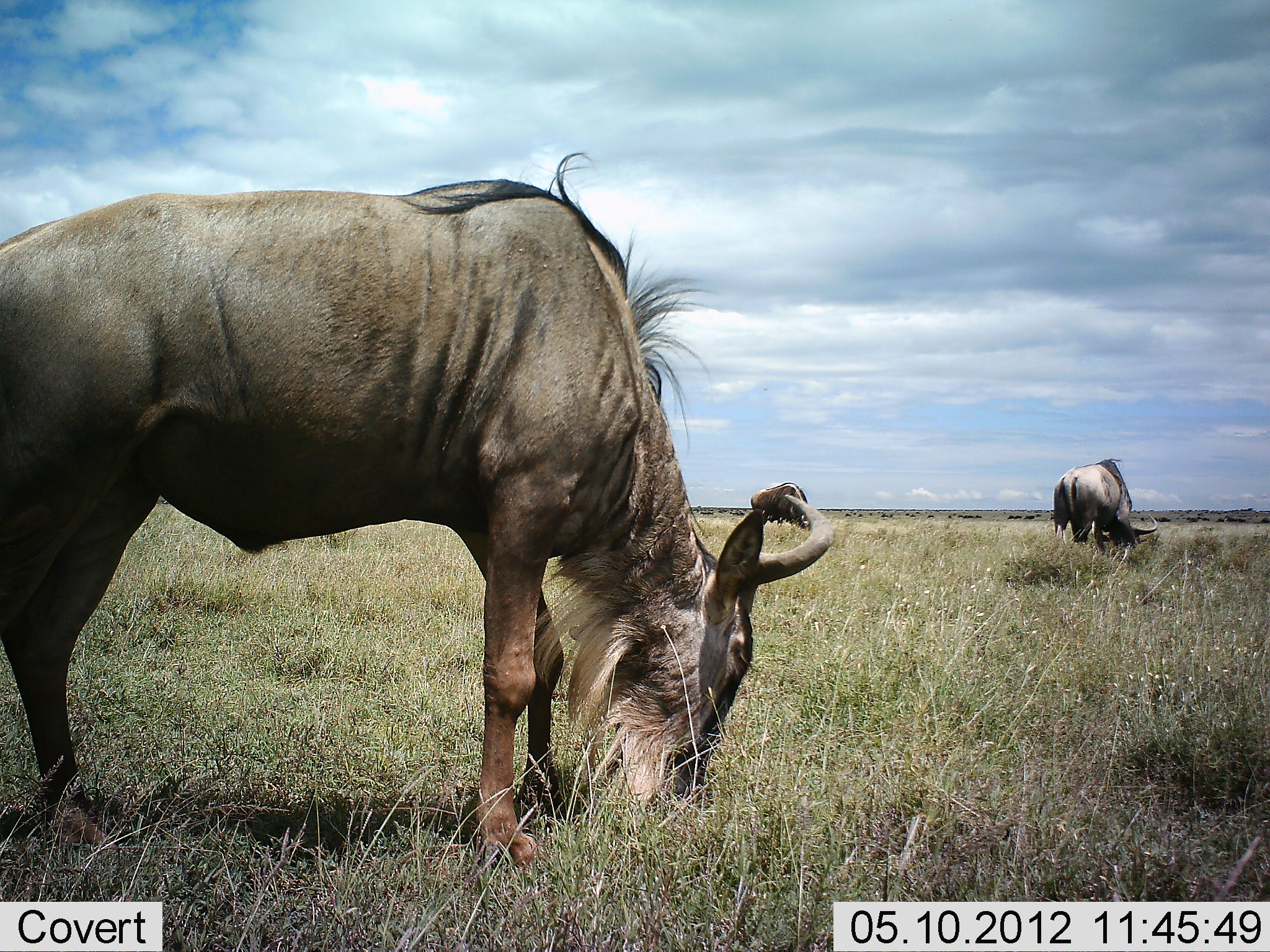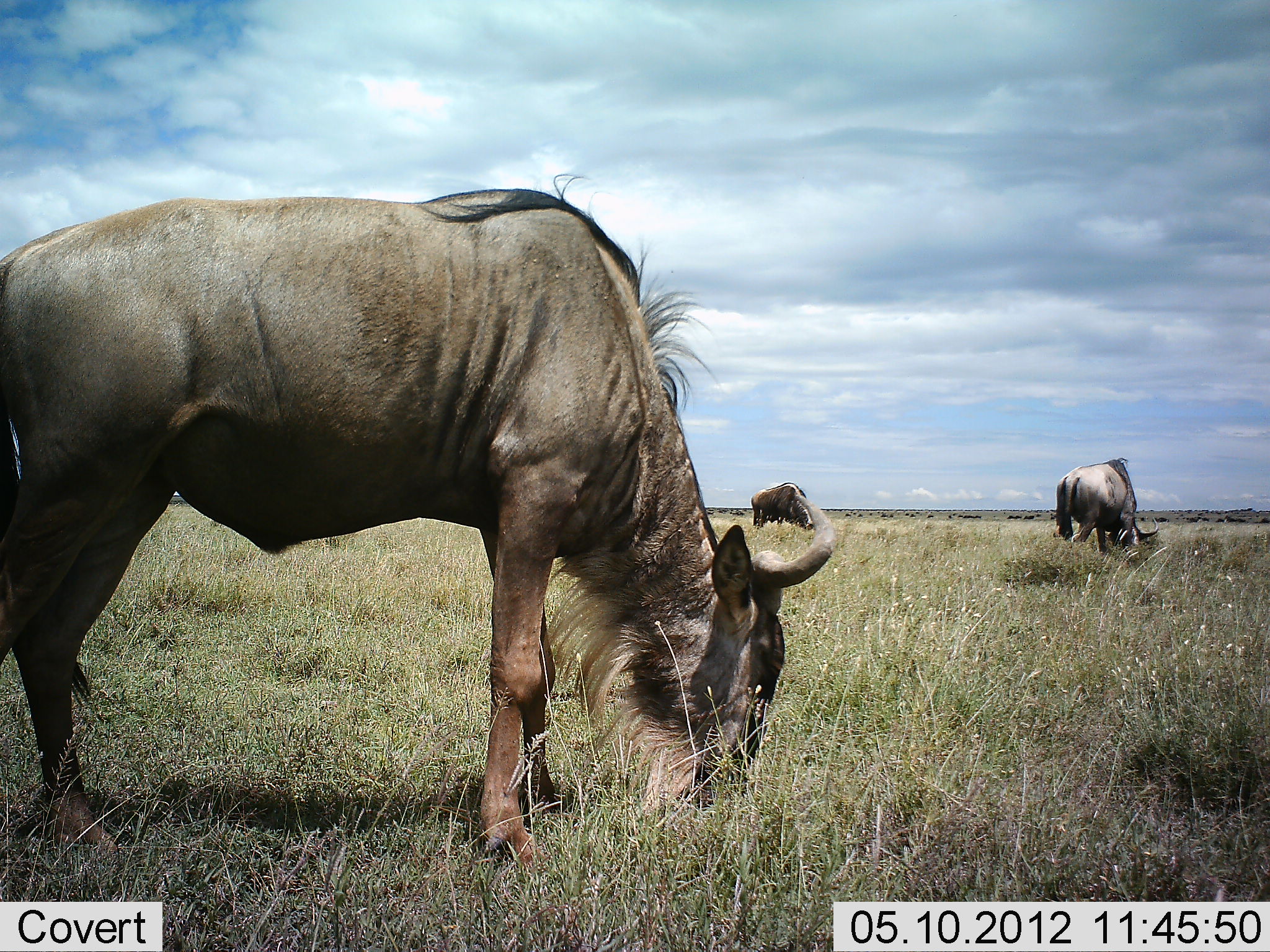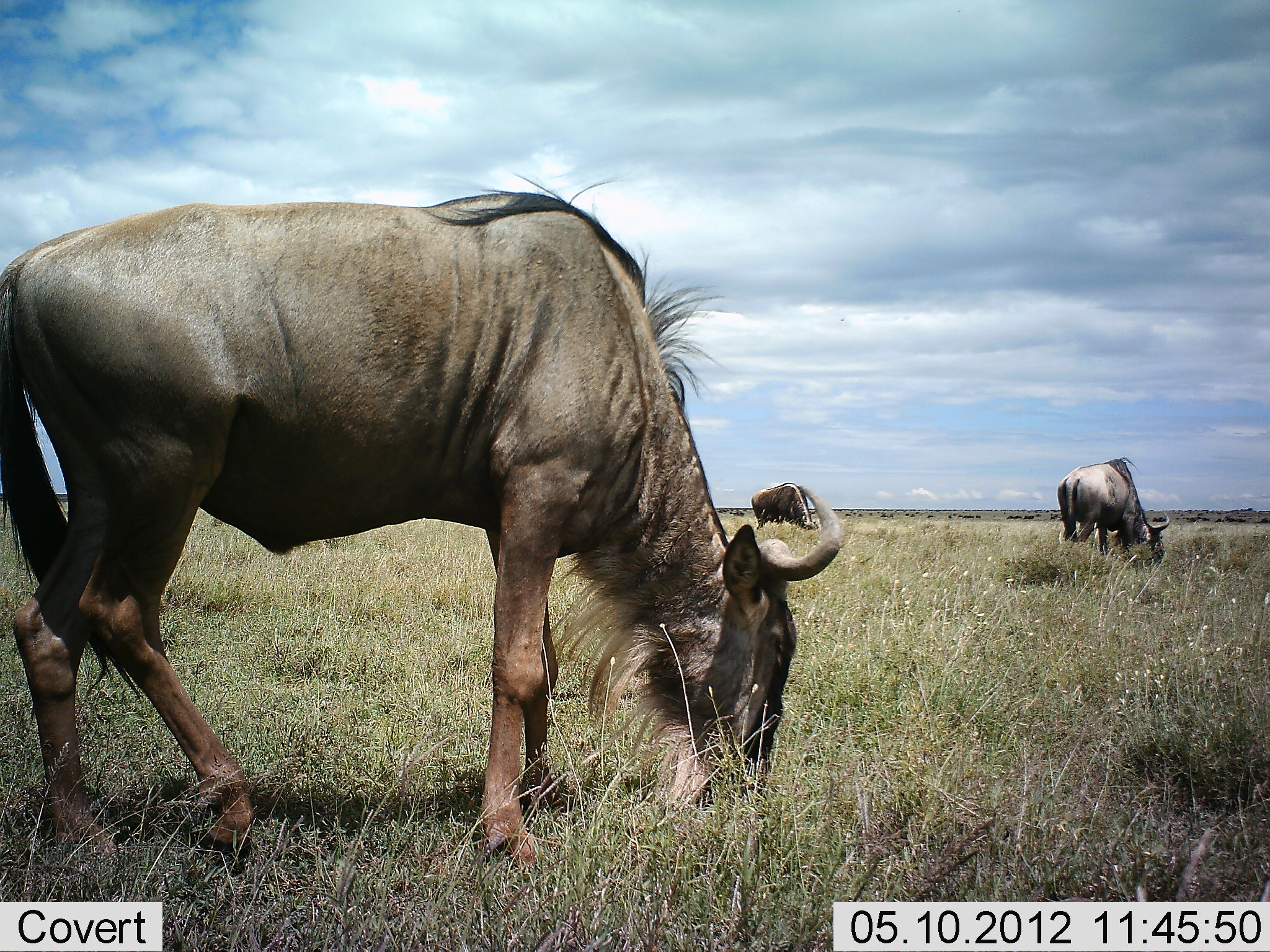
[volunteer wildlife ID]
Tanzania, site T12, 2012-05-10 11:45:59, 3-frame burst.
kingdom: Animalia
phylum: Chordata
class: Mammalia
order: Artiodactyla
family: Bovidae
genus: Connochaetes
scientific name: Connochaetes taurinus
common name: blue wildebeest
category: wildebeest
Wildebeest (blue wildebeest) (Connochaetes taurinus), count 3. Behavior (volunteer vote fractions): standing 10%, resting 0%, moving 0%, interacting 0%. Young present (vote fraction): 0%. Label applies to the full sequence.